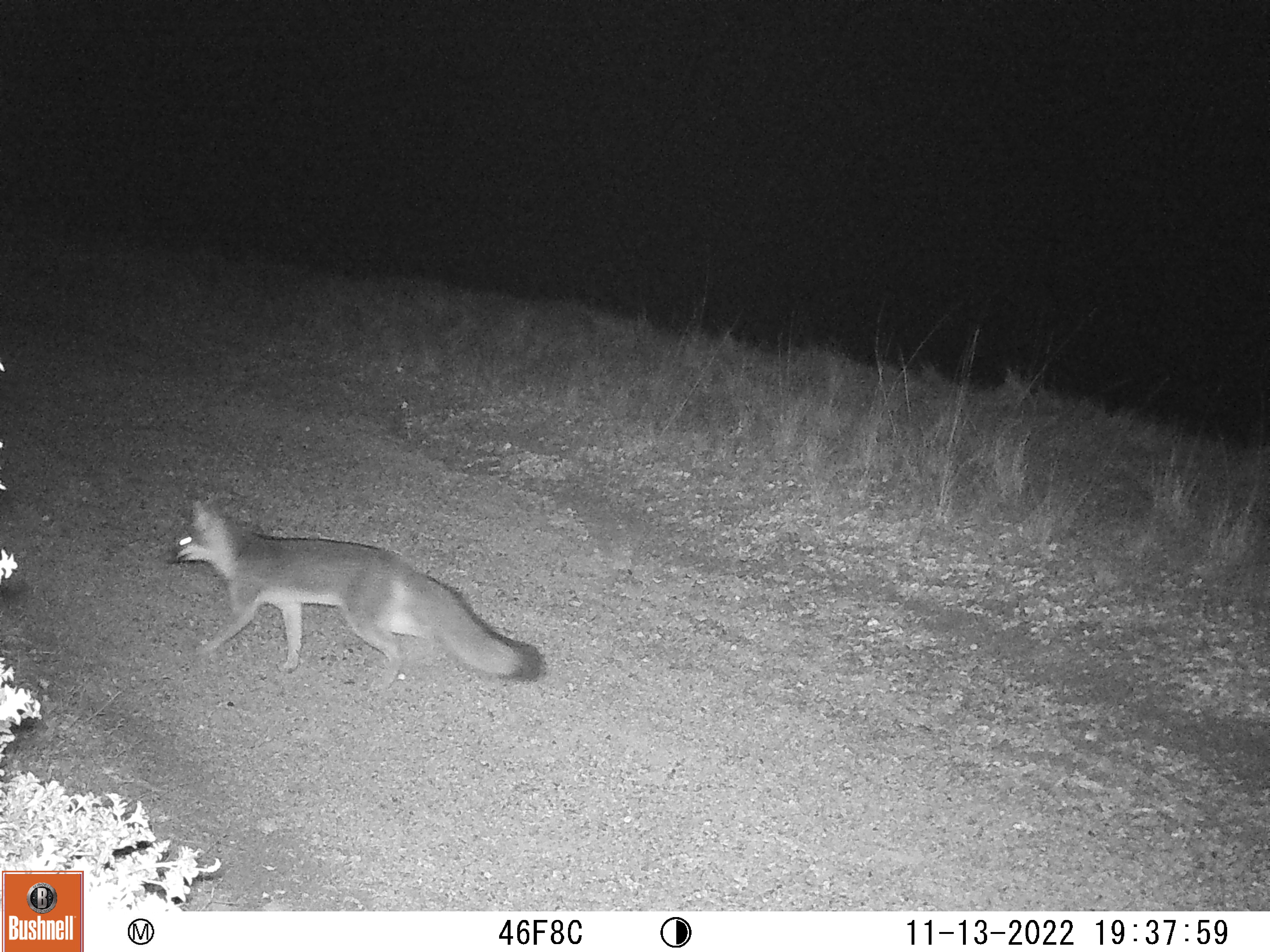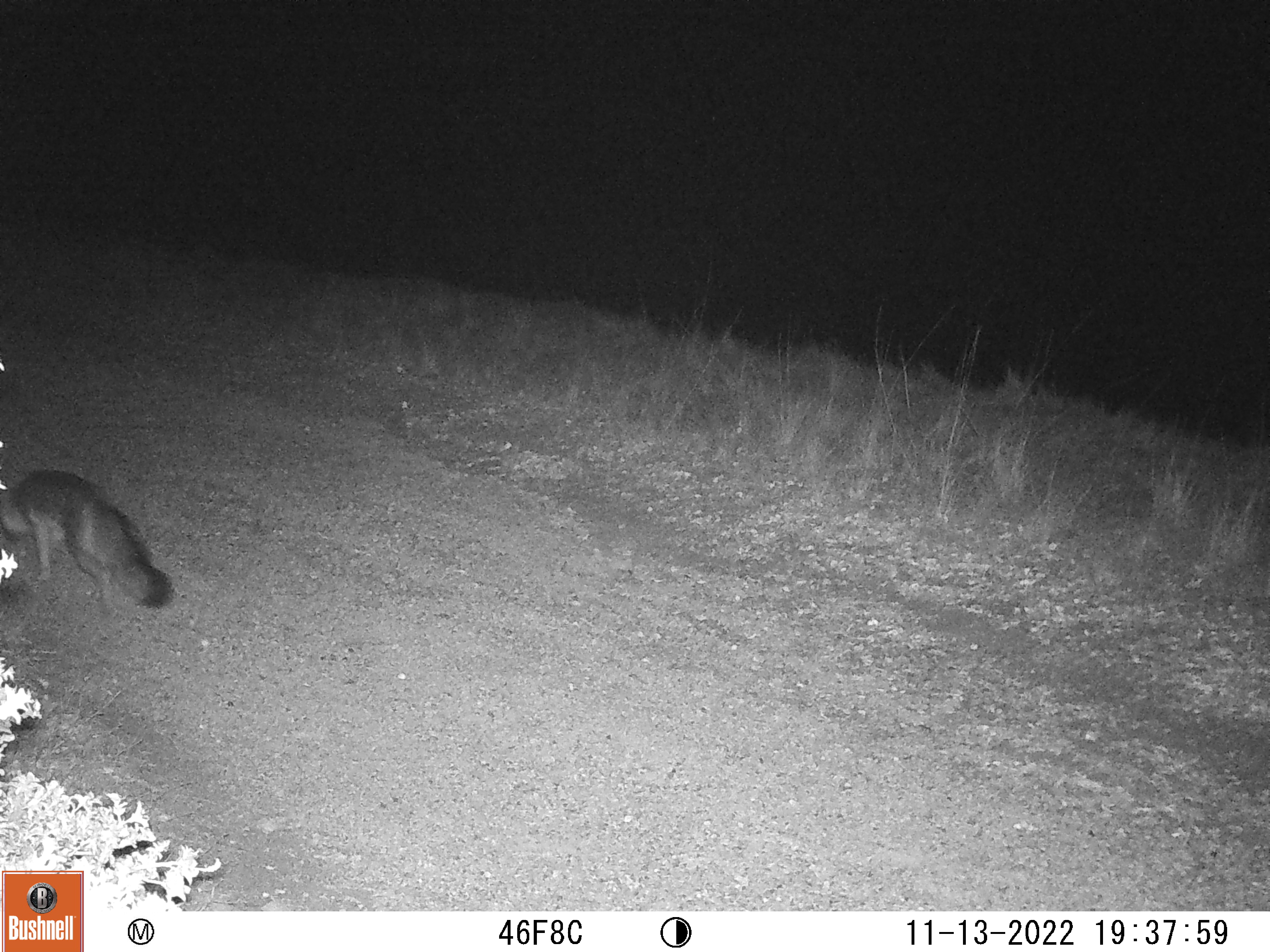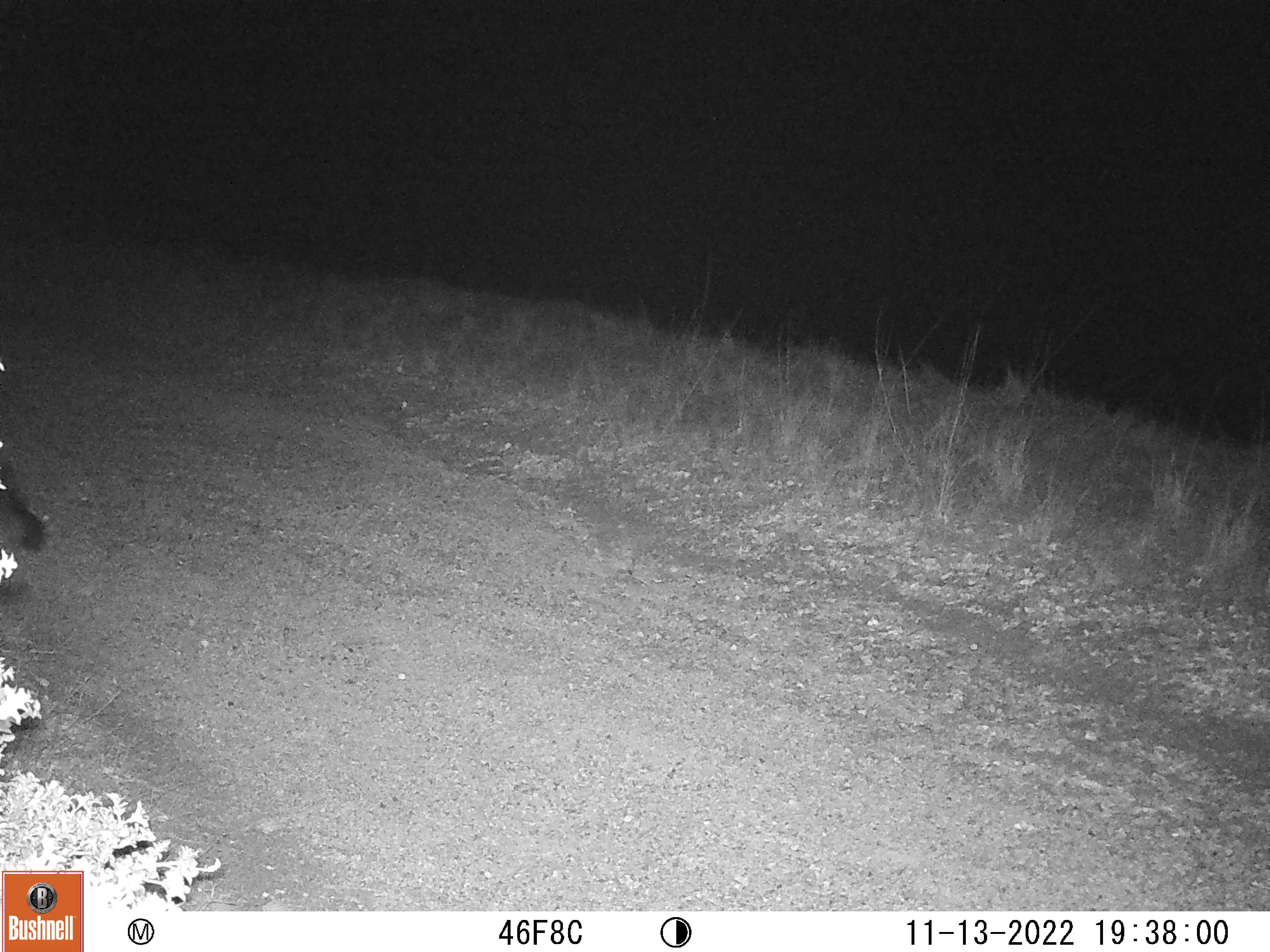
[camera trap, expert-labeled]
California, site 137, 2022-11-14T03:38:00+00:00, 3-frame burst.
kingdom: Animalia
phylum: Chordata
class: Mammalia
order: Carnivora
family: Canidae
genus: Urocyon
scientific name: Urocyon cinereoargenteus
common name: gray fox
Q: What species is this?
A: Gray fox (Urocyon cinereoargenteus).